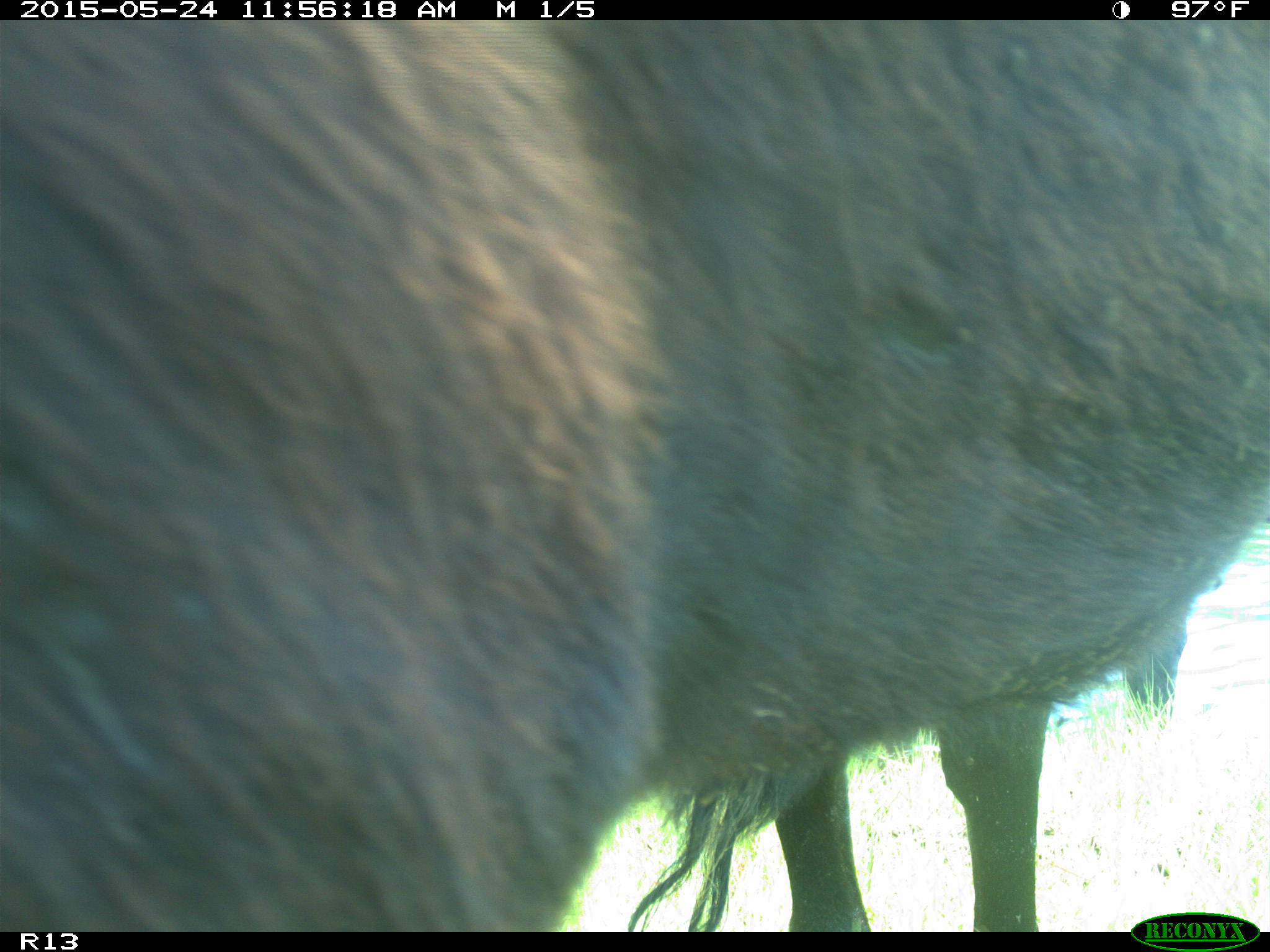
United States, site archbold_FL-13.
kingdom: Animalia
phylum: Chordata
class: Mammalia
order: Artiodactyla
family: Bovidae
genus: Bos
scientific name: Bos taurus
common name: domestic cow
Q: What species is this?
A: Bos taurus (domestic cow).